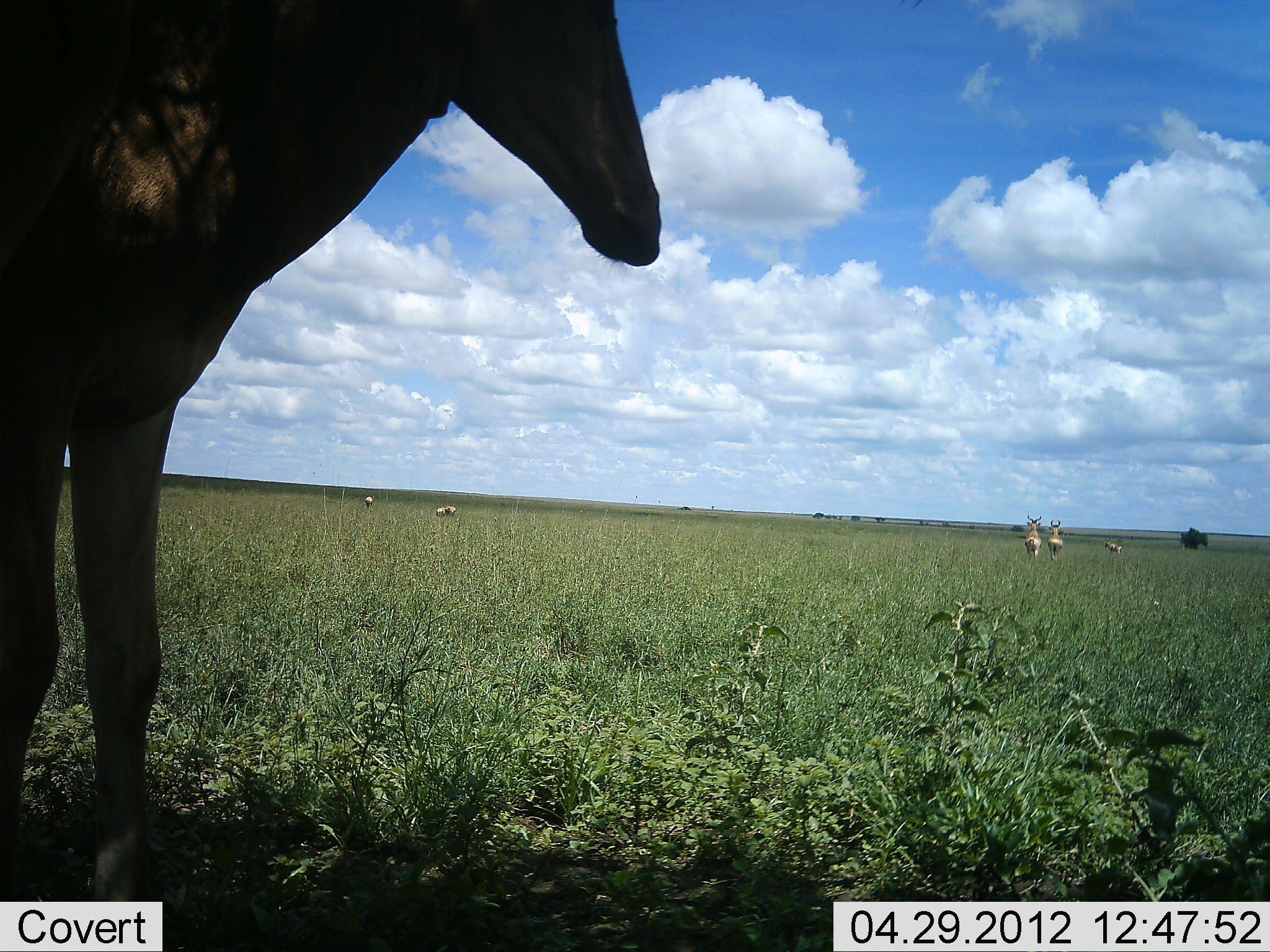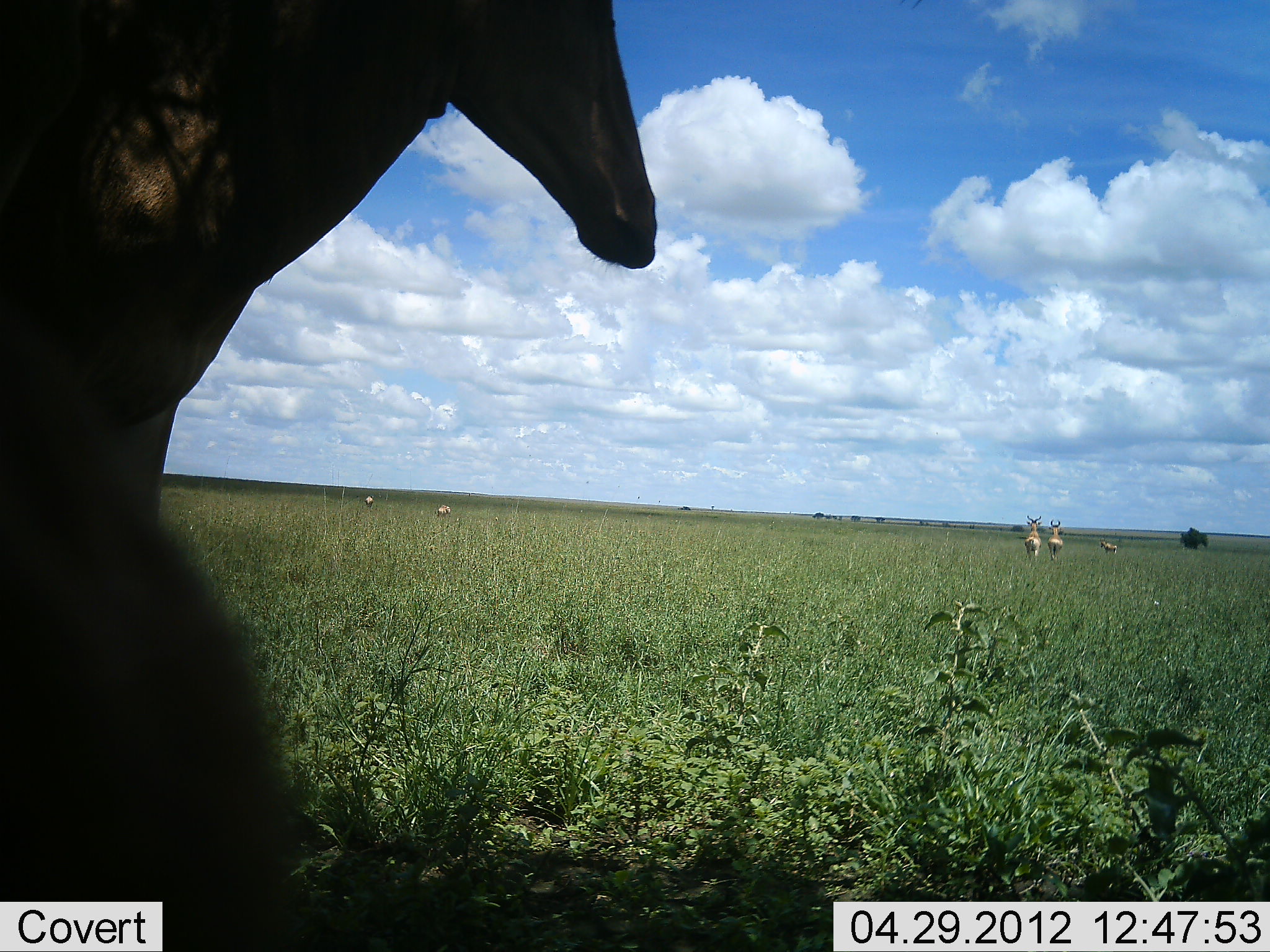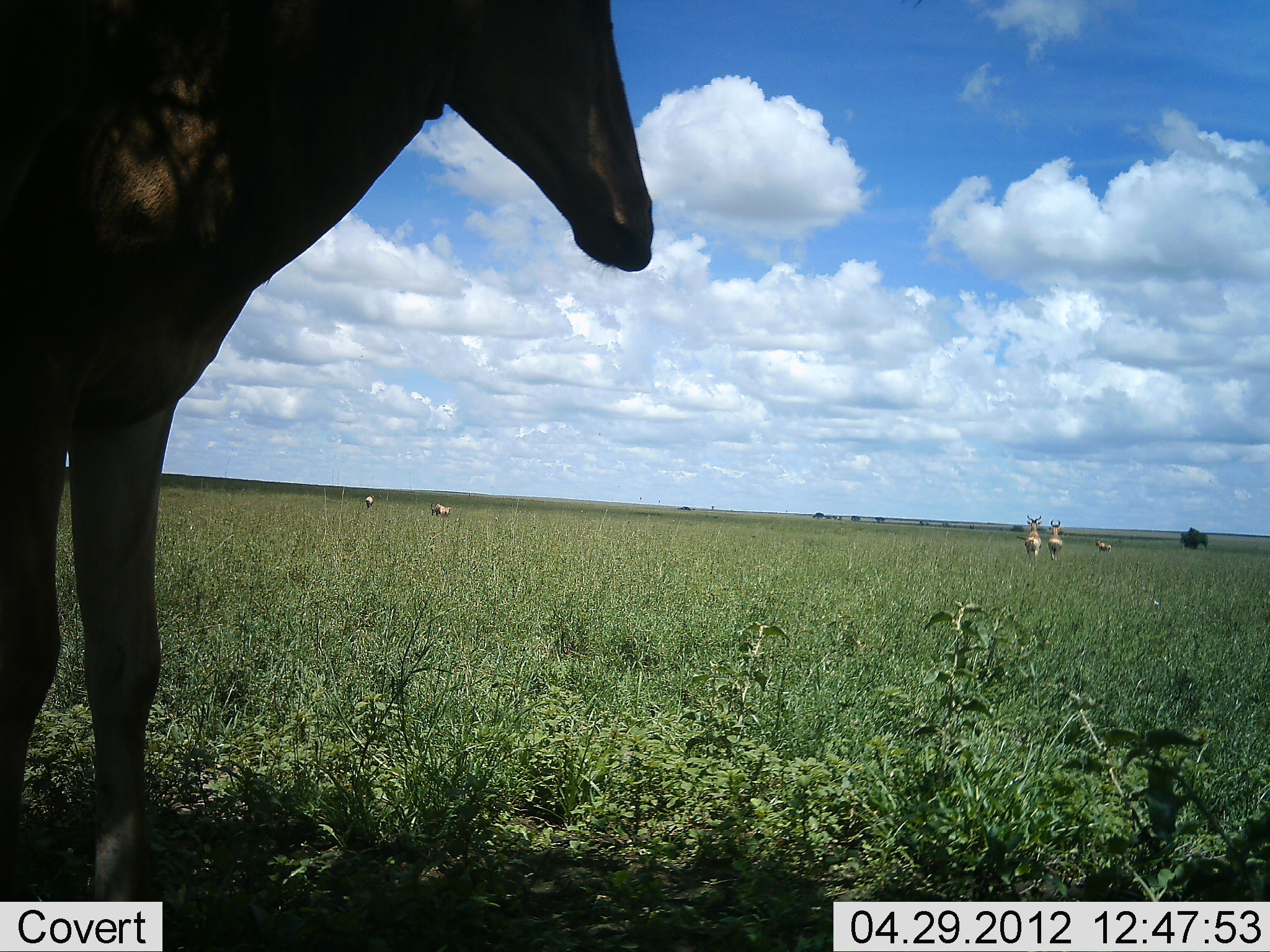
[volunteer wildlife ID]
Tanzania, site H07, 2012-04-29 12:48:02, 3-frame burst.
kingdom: Animalia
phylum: Chordata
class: Mammalia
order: Artiodactyla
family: Bovidae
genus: Alcelaphus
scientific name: Alcelaphus buselaphus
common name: hartebeest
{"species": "hartebeest (Alcelaphus buselaphus)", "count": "6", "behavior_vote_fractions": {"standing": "86%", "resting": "14%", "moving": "52%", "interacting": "0%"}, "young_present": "5%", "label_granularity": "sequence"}